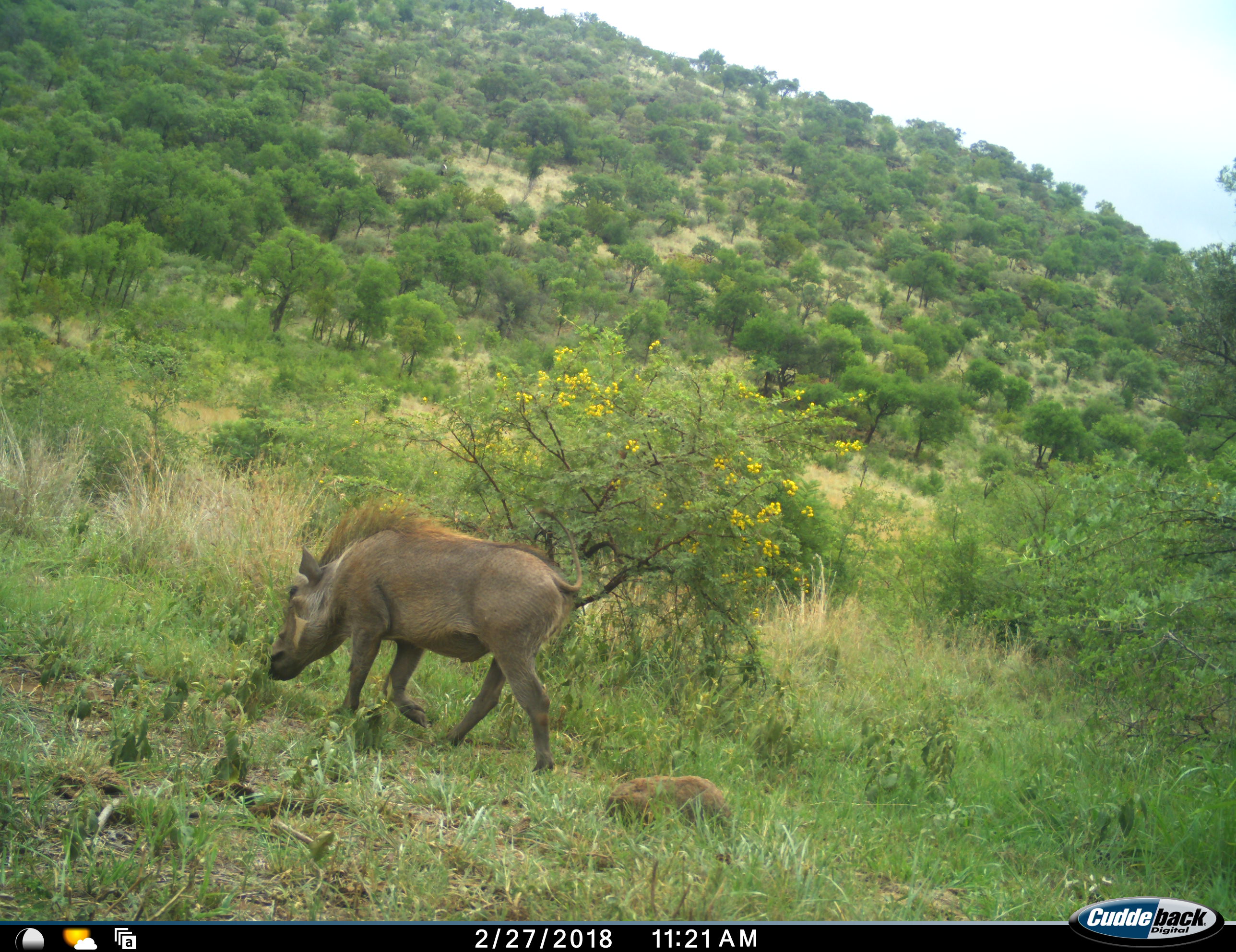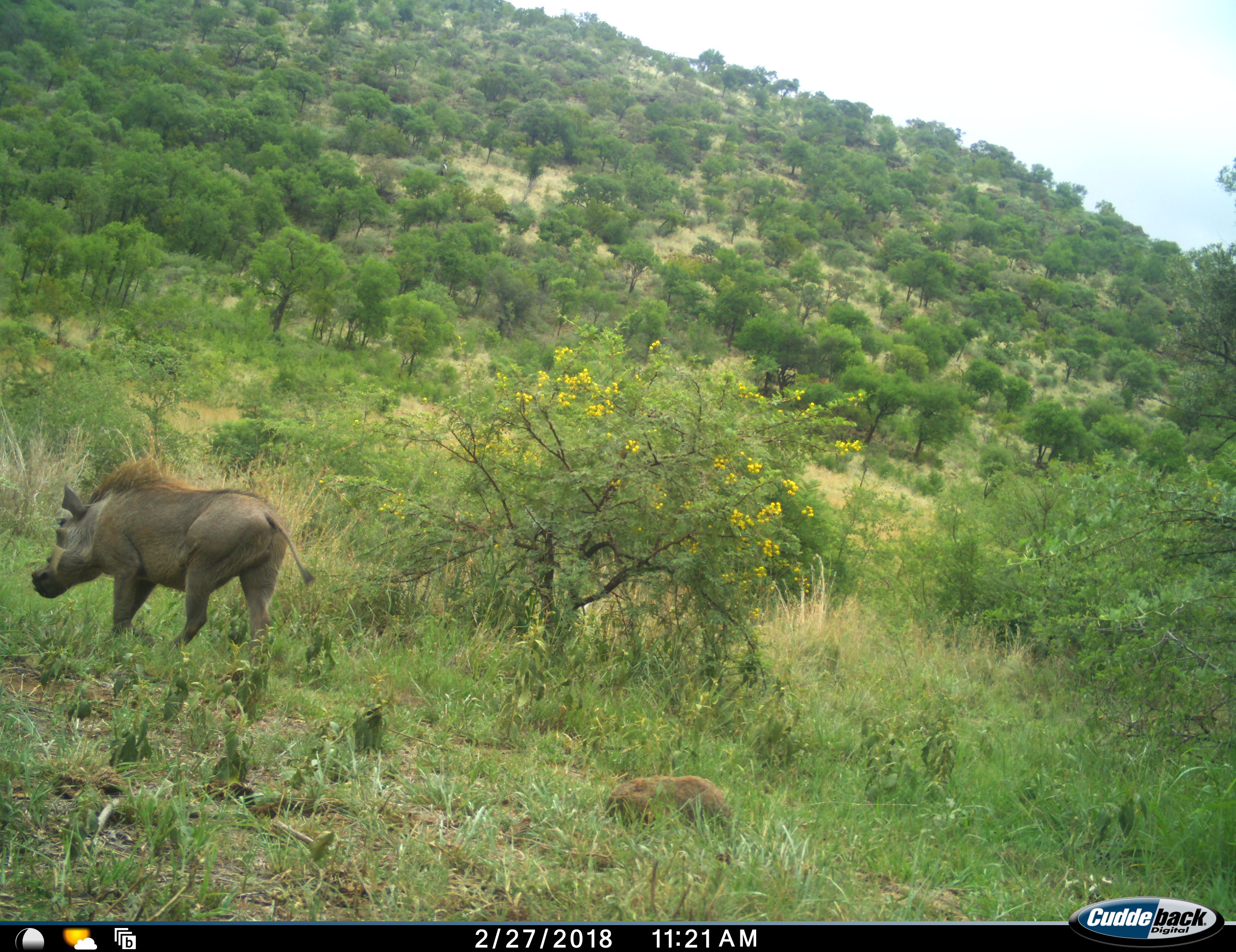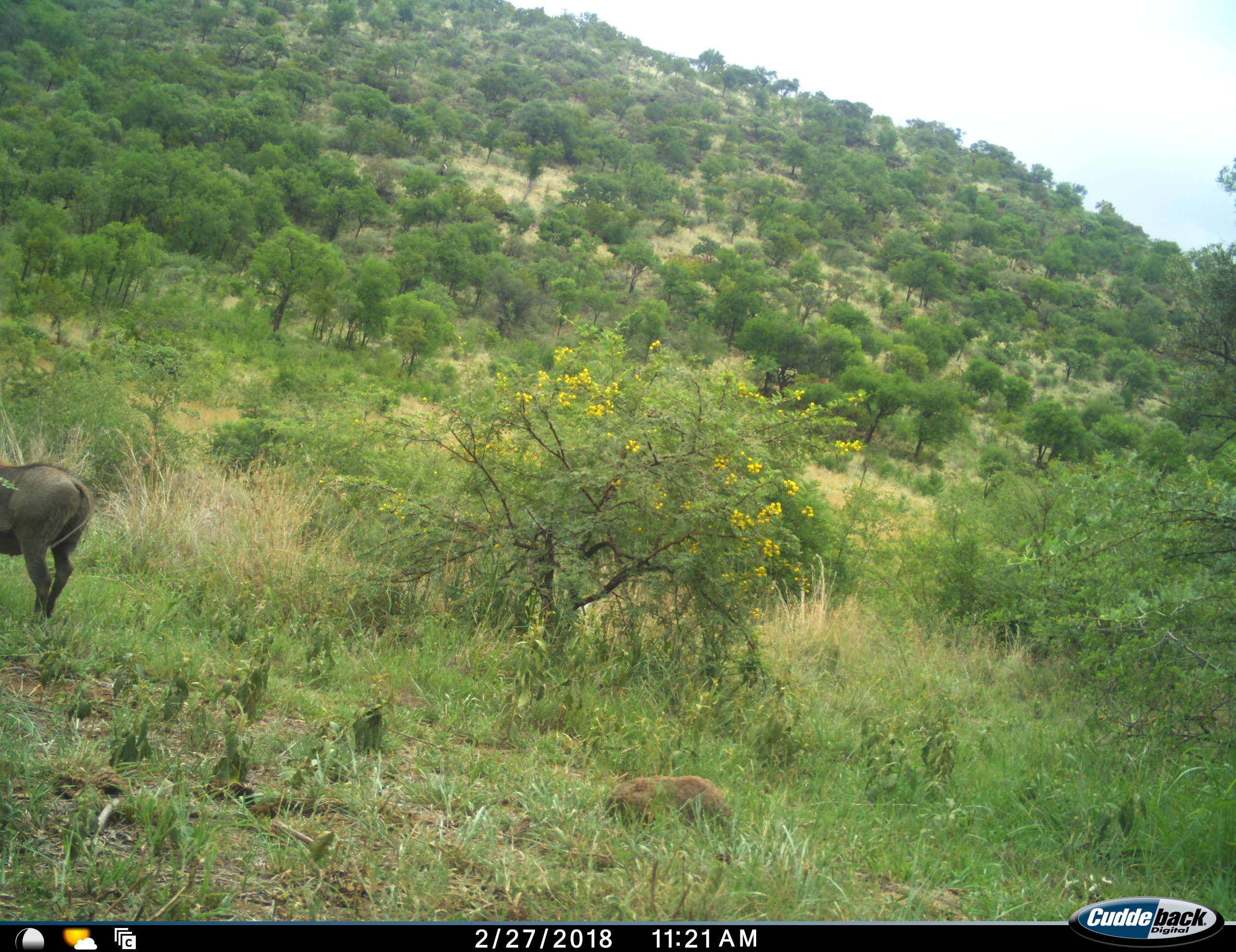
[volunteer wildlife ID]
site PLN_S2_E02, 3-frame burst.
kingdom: Animalia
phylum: Chordata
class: Mammalia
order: Artiodactyla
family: Suidae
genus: Phacochoerus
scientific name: Phacochoerus africanus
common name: warthog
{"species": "warthog (Phacochoerus africanus)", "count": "1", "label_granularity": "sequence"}